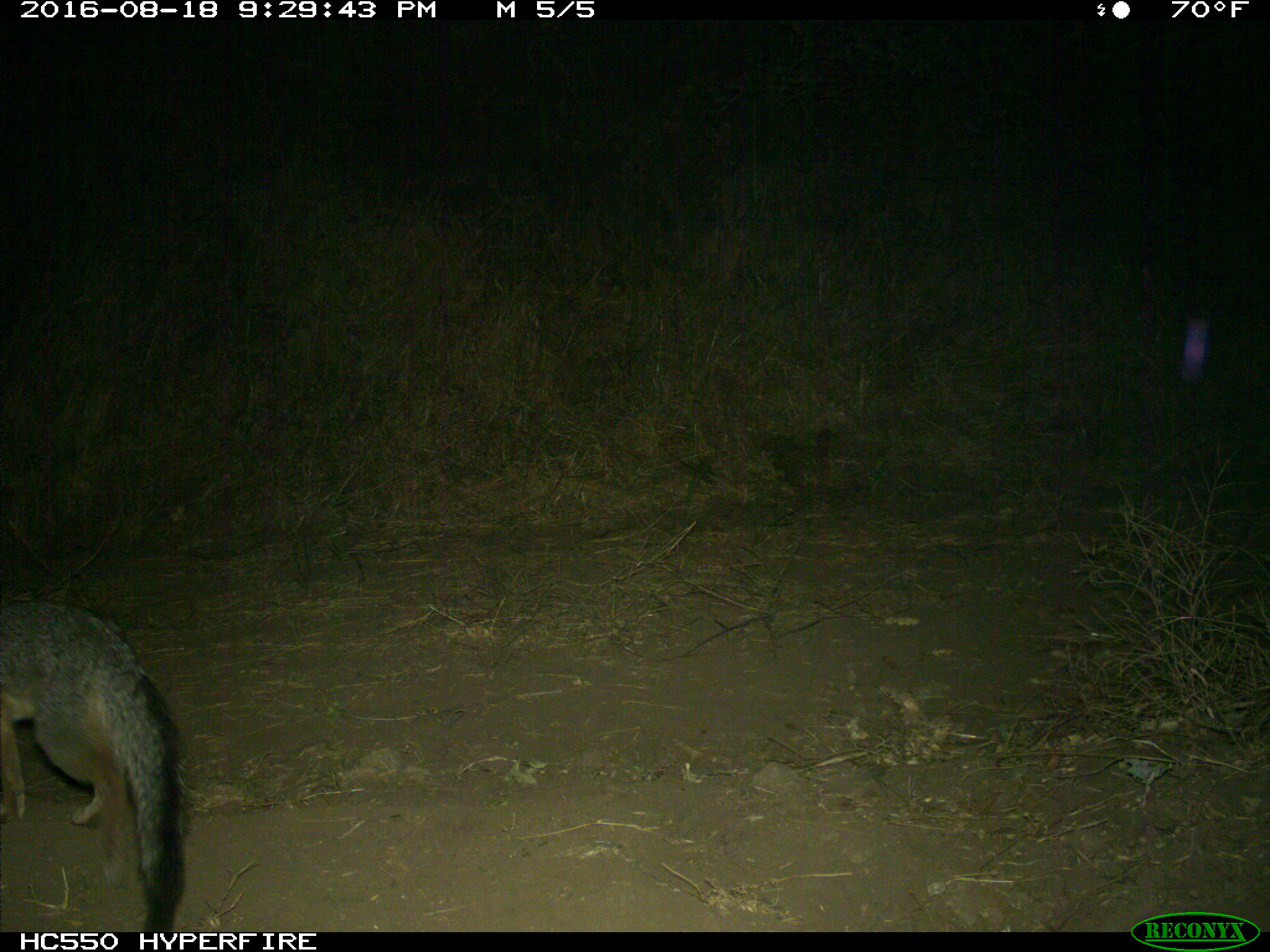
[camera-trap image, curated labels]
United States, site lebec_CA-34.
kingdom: Animalia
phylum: Chordata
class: Mammalia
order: Carnivora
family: Canidae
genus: Urocyon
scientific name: Urocyon cinereoargenteus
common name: gray fox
Urocyon cinereoargenteus (gray fox).